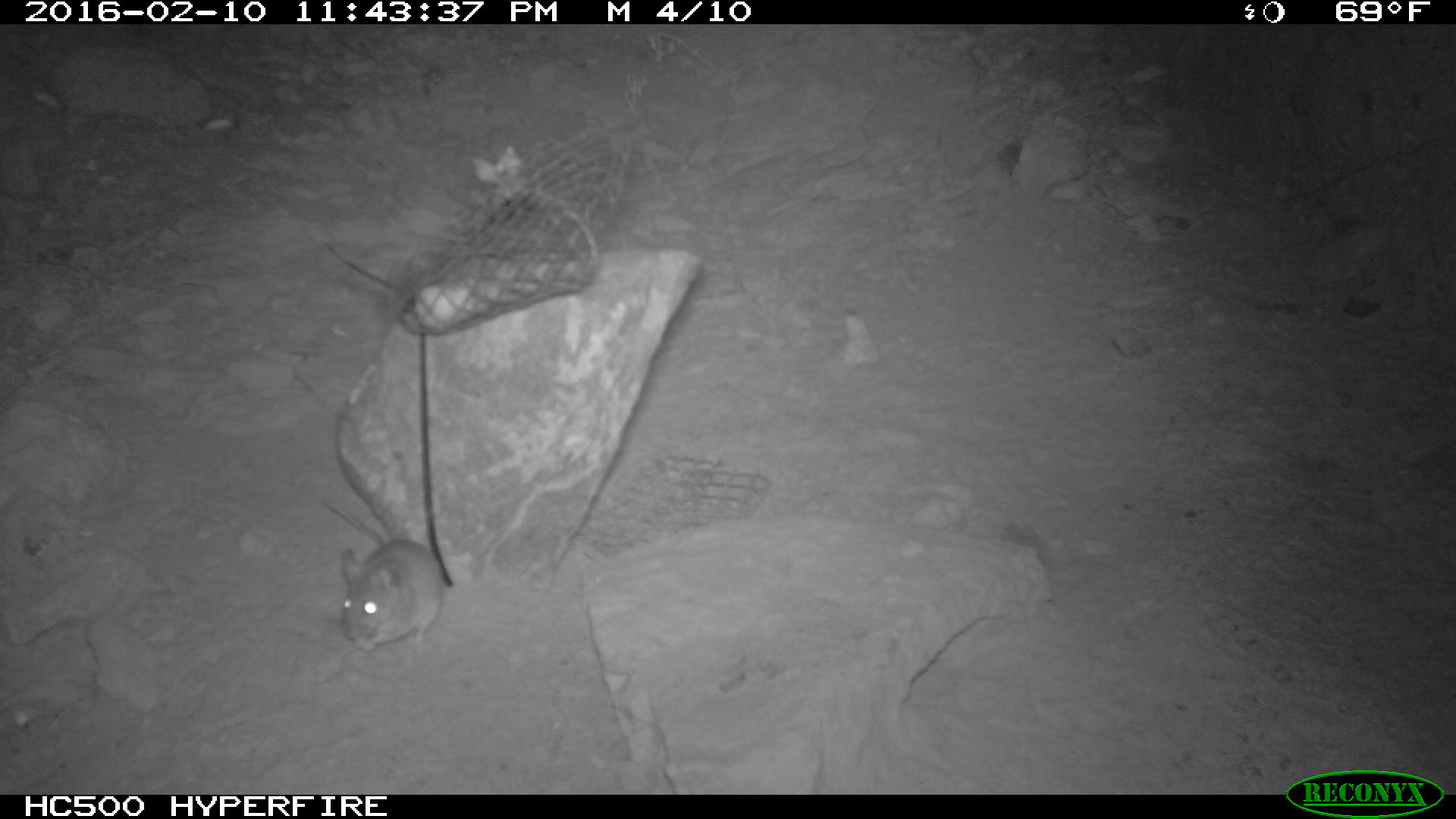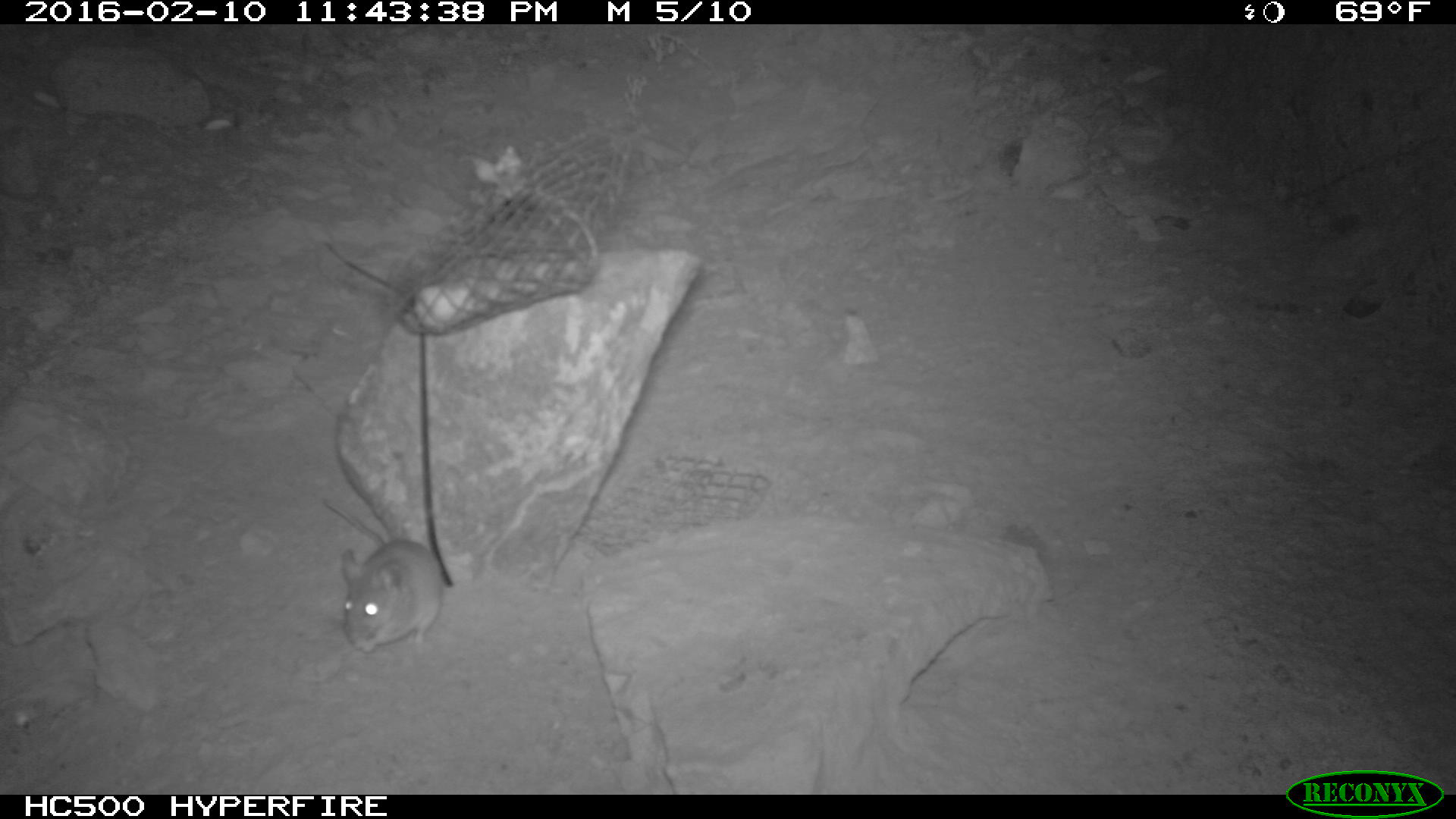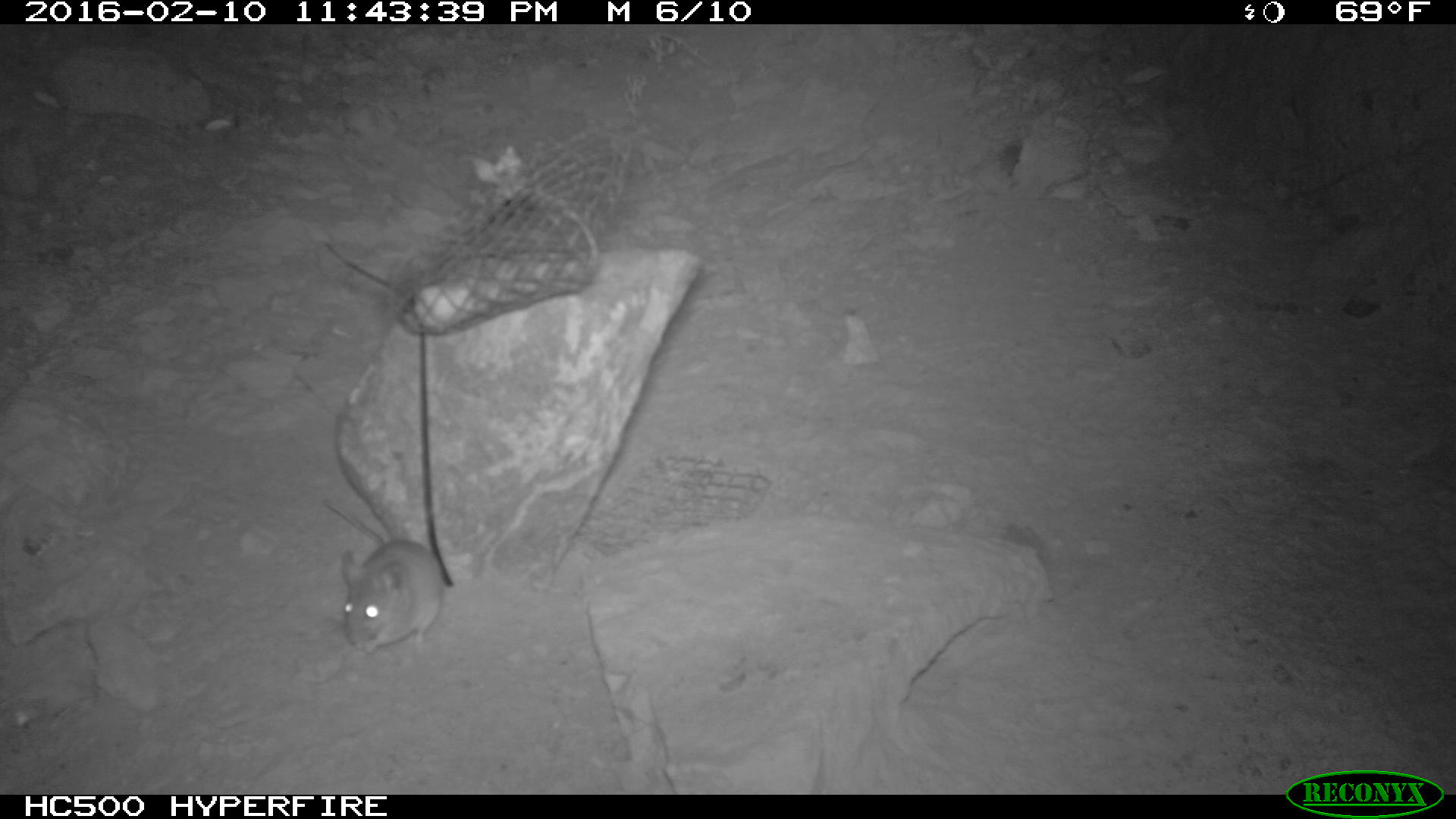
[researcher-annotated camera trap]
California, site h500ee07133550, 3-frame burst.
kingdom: Animalia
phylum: Chordata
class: Mammalia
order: Rodentia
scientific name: Rodentia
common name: rodent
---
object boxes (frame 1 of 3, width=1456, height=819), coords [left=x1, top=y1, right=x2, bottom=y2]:
rodent: [left=315, top=495, right=444, bottom=654]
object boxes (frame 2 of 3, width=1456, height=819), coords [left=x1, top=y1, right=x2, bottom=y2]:
rodent: [left=325, top=500, right=444, bottom=654]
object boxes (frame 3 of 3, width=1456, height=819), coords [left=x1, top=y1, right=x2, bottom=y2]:
rodent: [left=326, top=500, right=443, bottom=654]